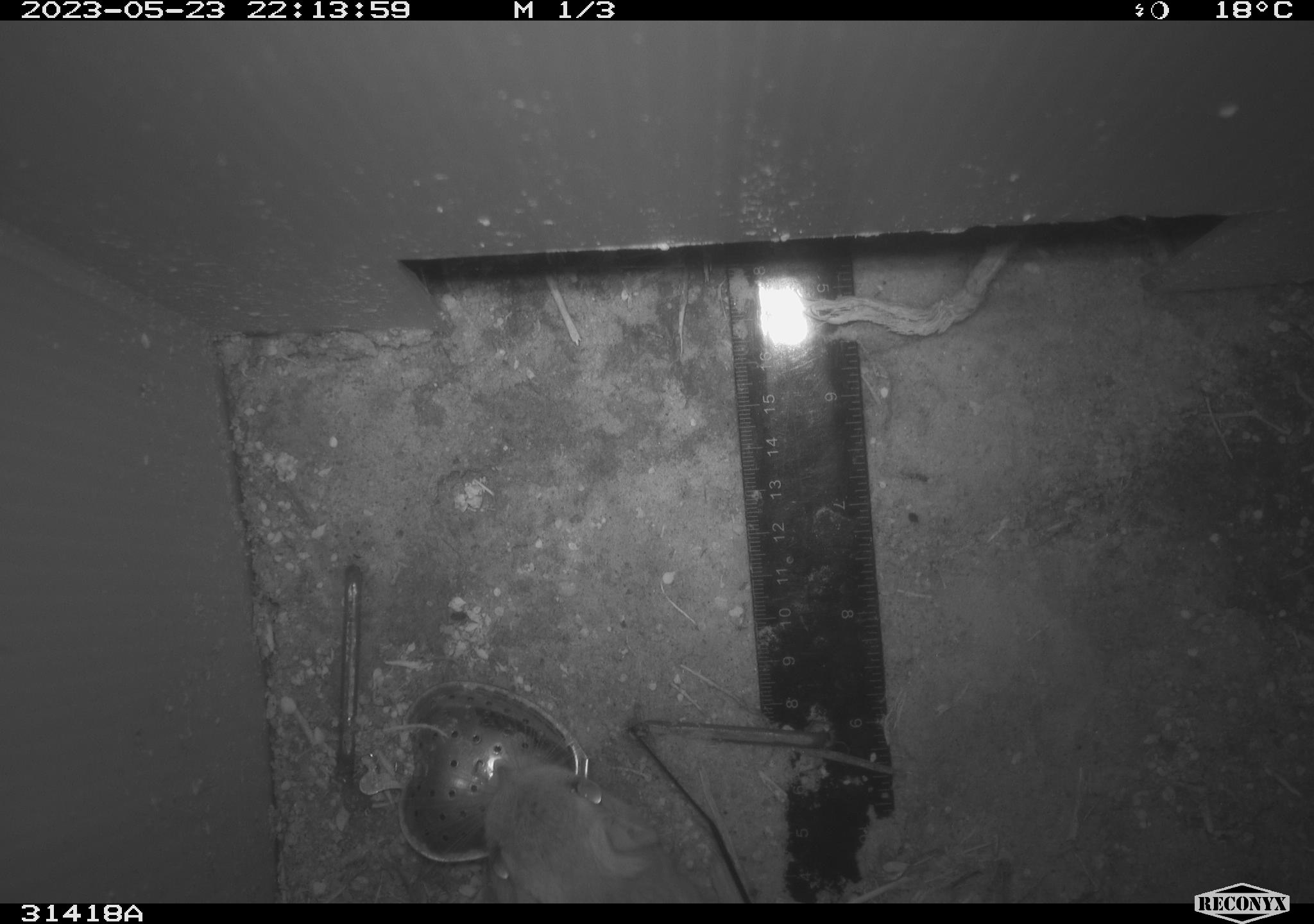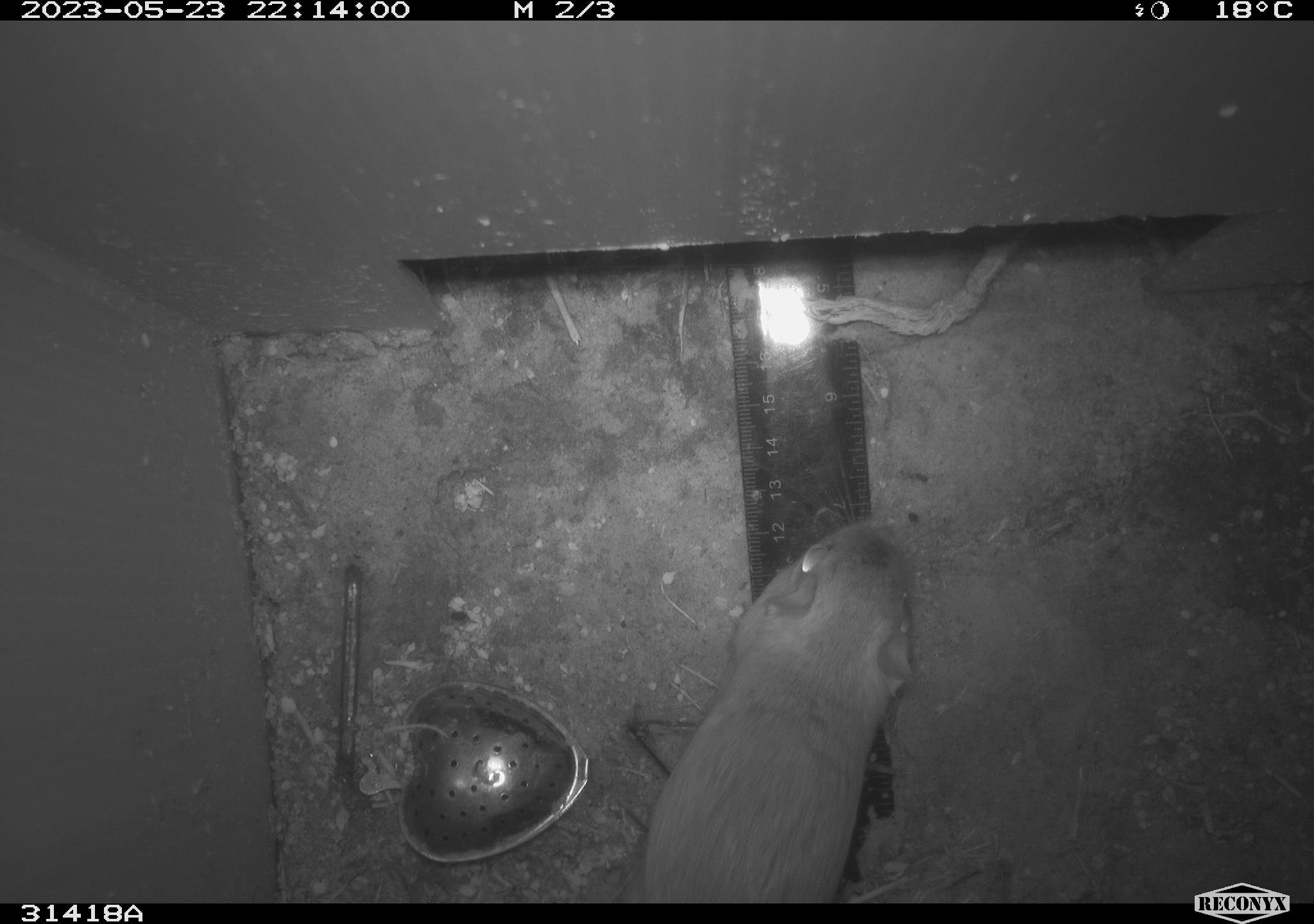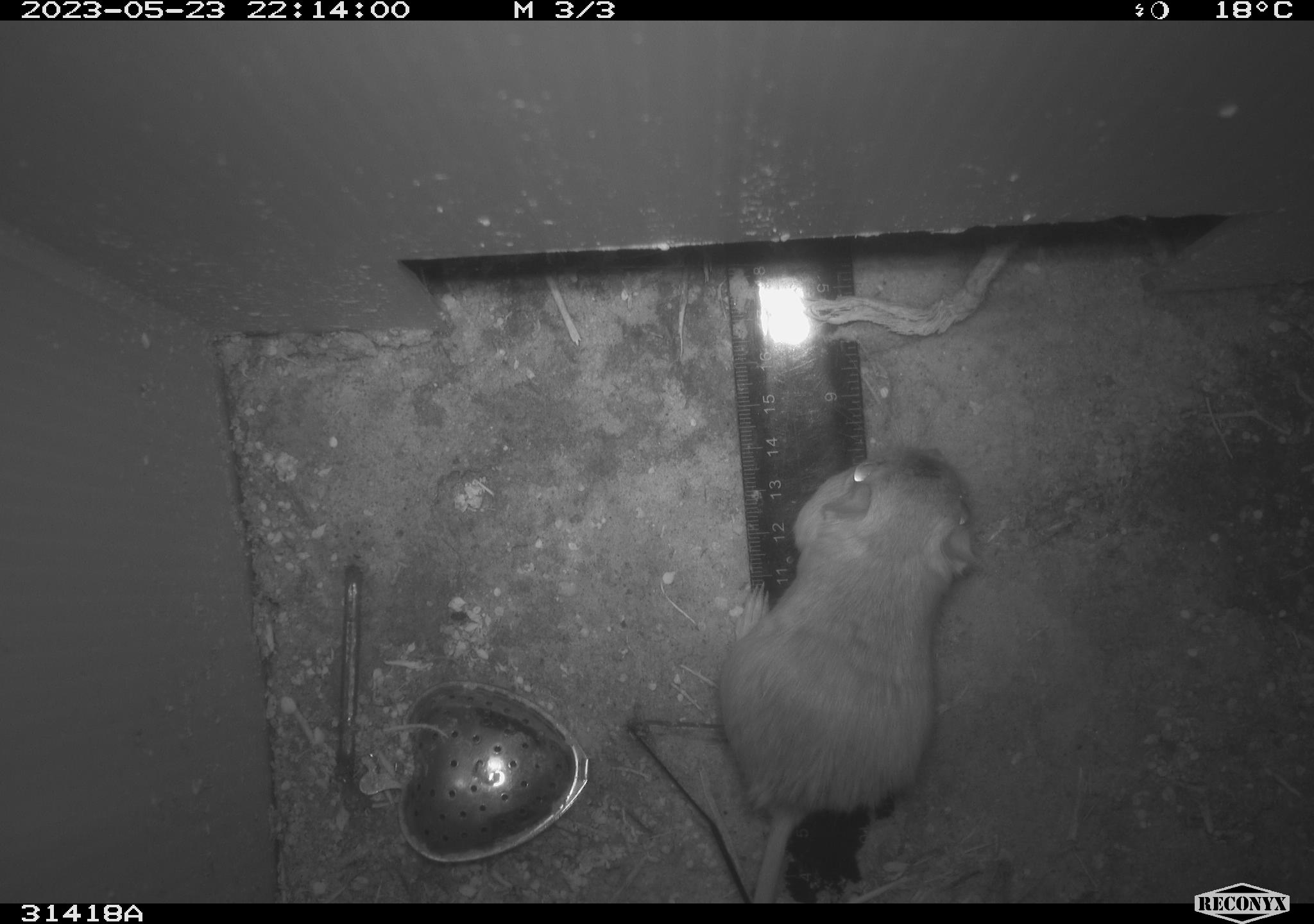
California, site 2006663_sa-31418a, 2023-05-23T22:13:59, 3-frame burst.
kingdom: Animalia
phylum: Chordata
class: Mammalia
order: Rodentia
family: Heteromyidae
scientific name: Heteromyidae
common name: kangaroo rats and pocket mice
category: heteromyidae family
Heteromyidae family (kangaroo rats and pocket mice) (Heteromyidae).